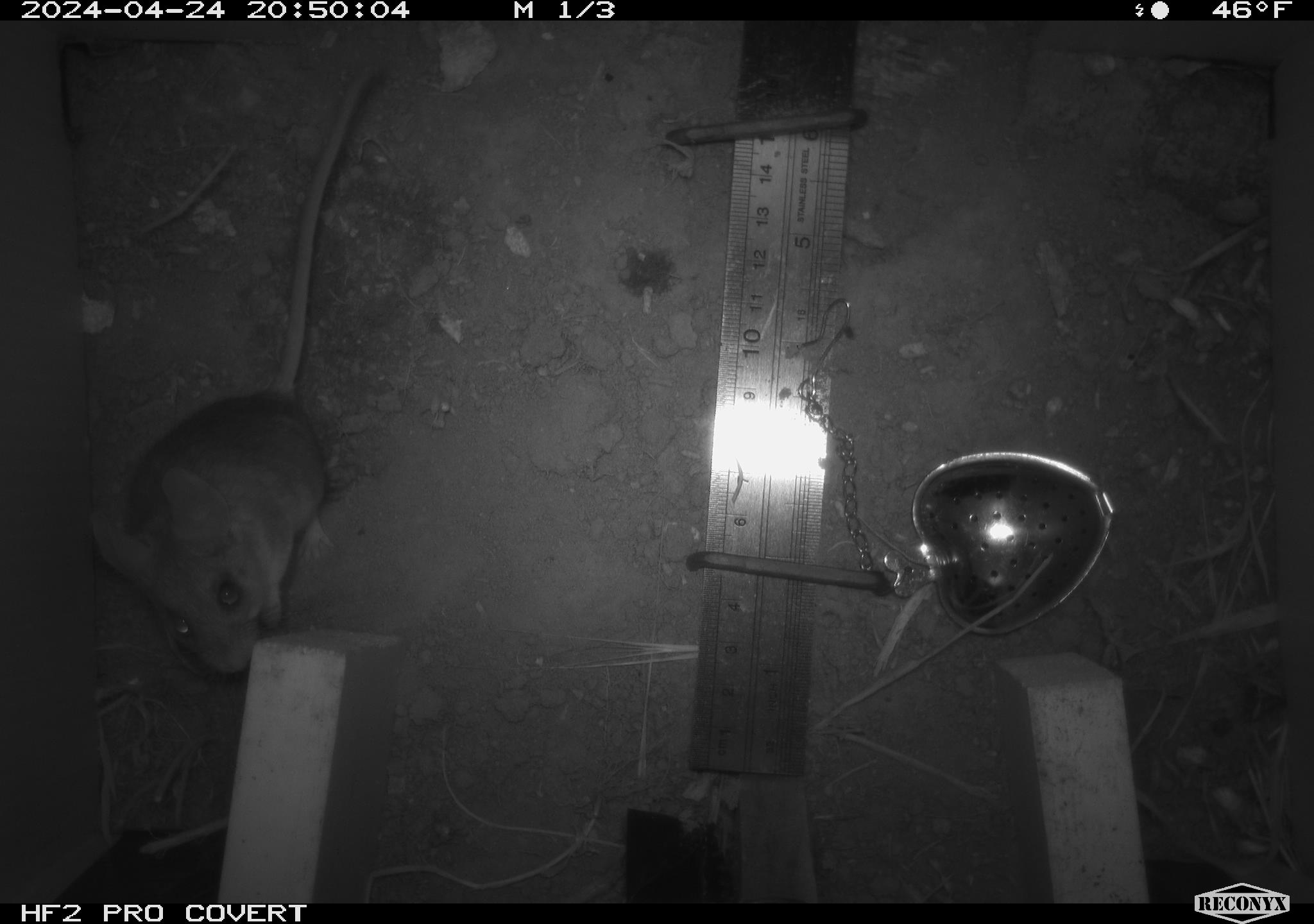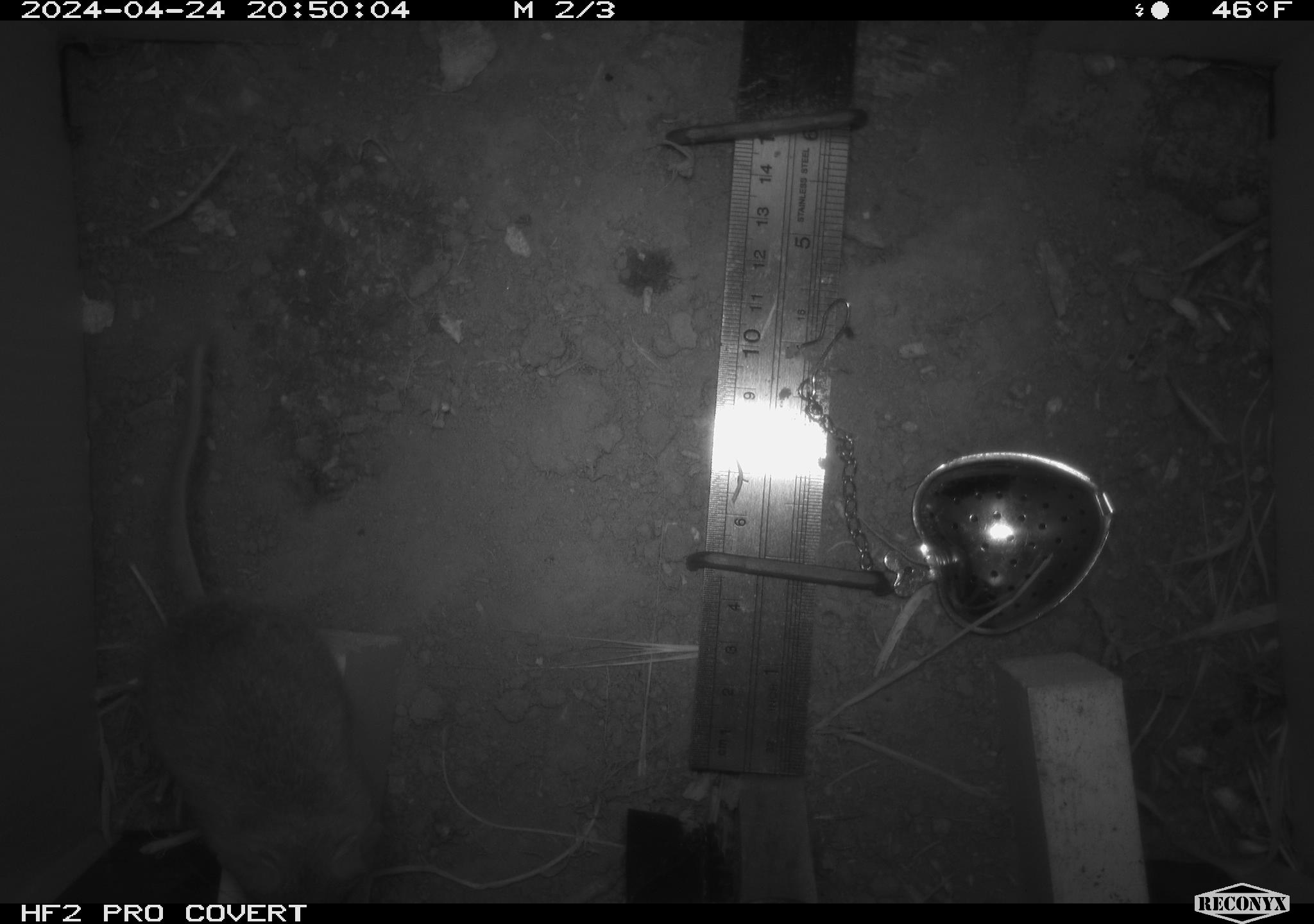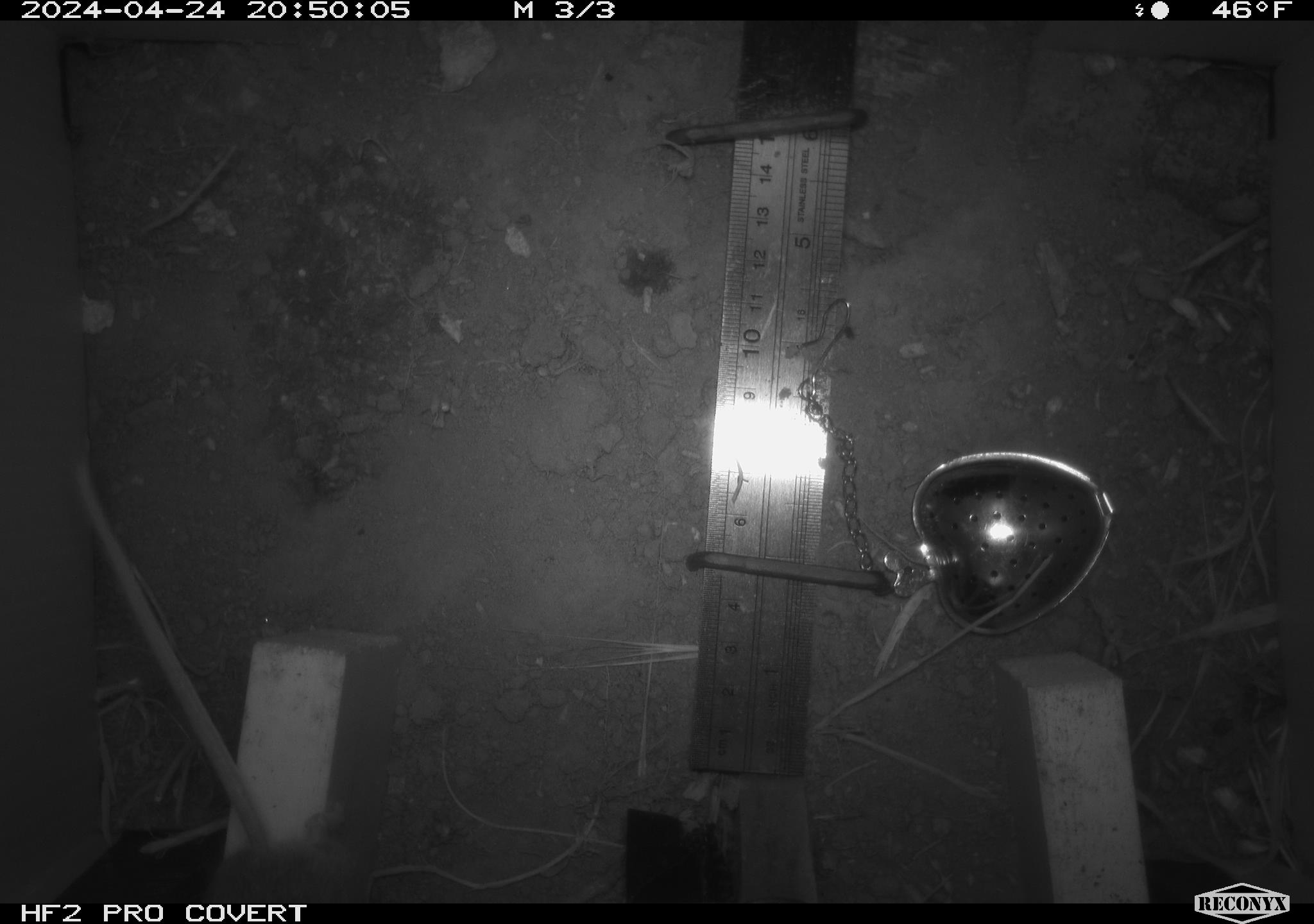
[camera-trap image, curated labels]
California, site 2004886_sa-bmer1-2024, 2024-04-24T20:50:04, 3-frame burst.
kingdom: Animalia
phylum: Chordata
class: Mammalia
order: Rodentia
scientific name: Rodentia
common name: mouse species